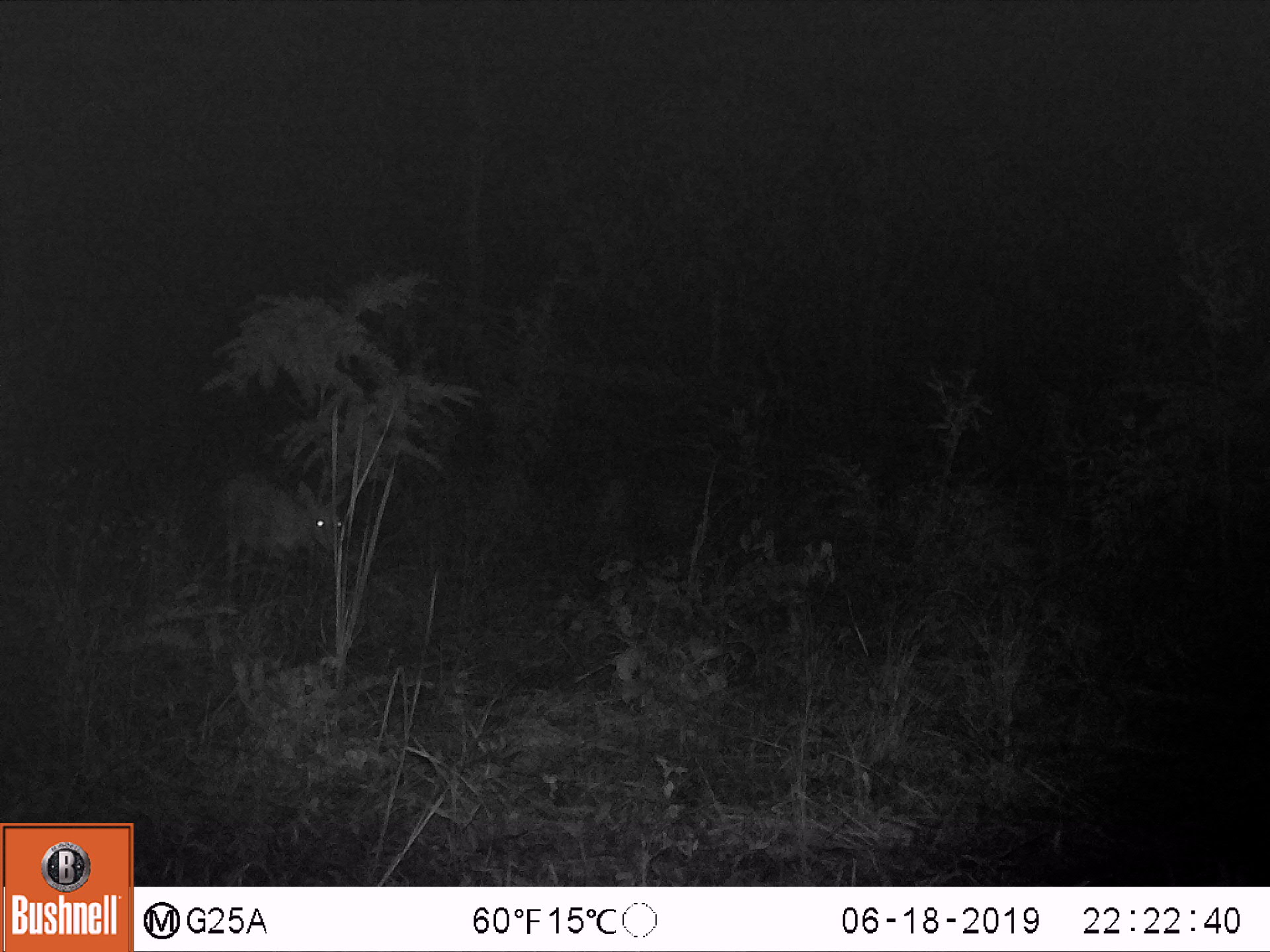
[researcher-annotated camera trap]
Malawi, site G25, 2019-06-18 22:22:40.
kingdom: Animalia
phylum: Chordata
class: Mammalia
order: Artiodactyla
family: Bovidae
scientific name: Antilopinae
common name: small antelope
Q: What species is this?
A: Small antelope (Antilopinae).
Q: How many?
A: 1.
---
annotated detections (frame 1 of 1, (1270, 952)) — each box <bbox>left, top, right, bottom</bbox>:
small antelope: <bbox>214, 461, 345, 583</bbox>